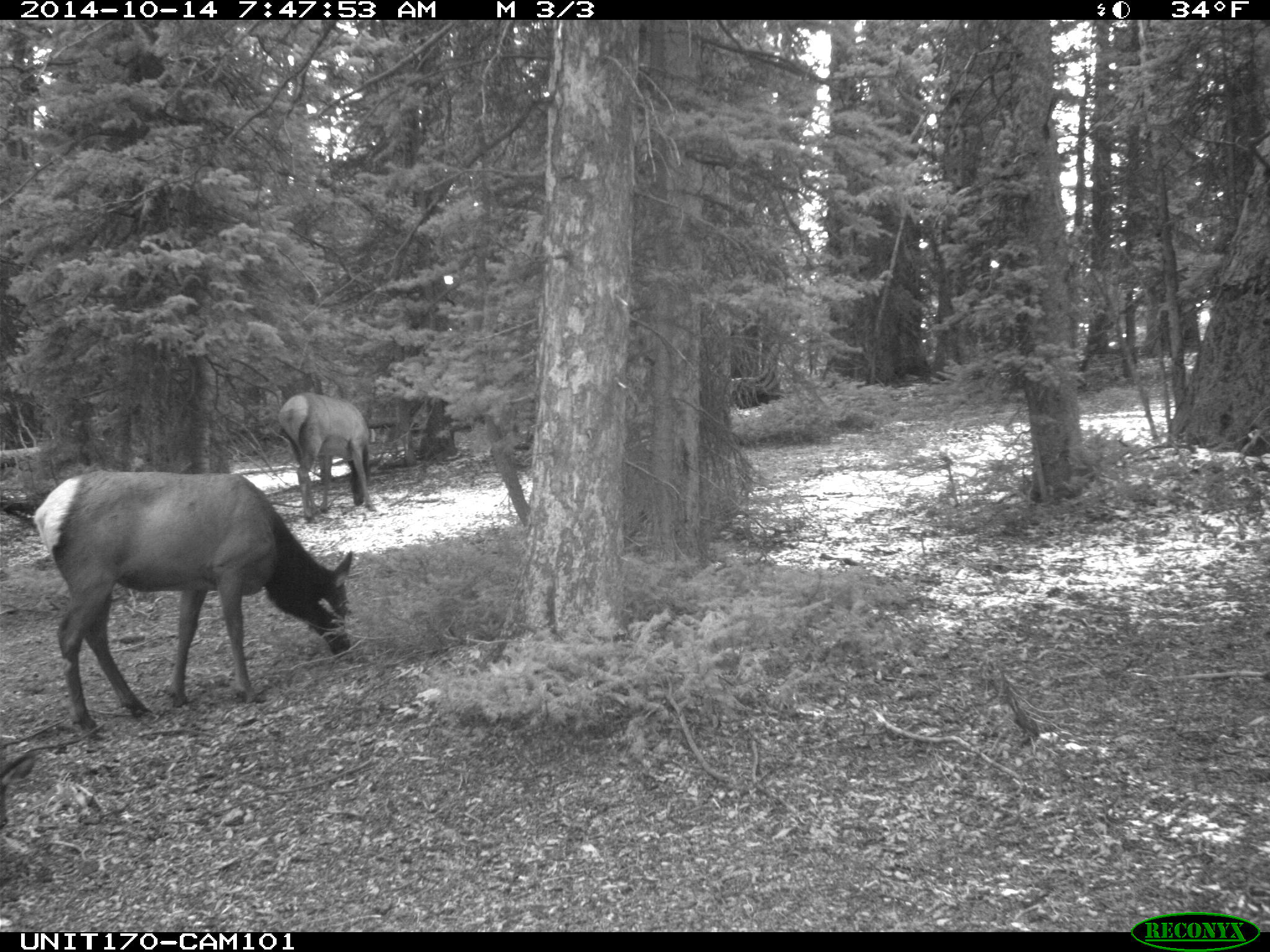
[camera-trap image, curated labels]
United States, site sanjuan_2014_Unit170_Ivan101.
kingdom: Animalia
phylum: Chordata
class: Mammalia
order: Artiodactyla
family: Cervidae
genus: Cervus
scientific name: Cervus elaphus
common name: red deer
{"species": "Cervus elaphus (red deer)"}